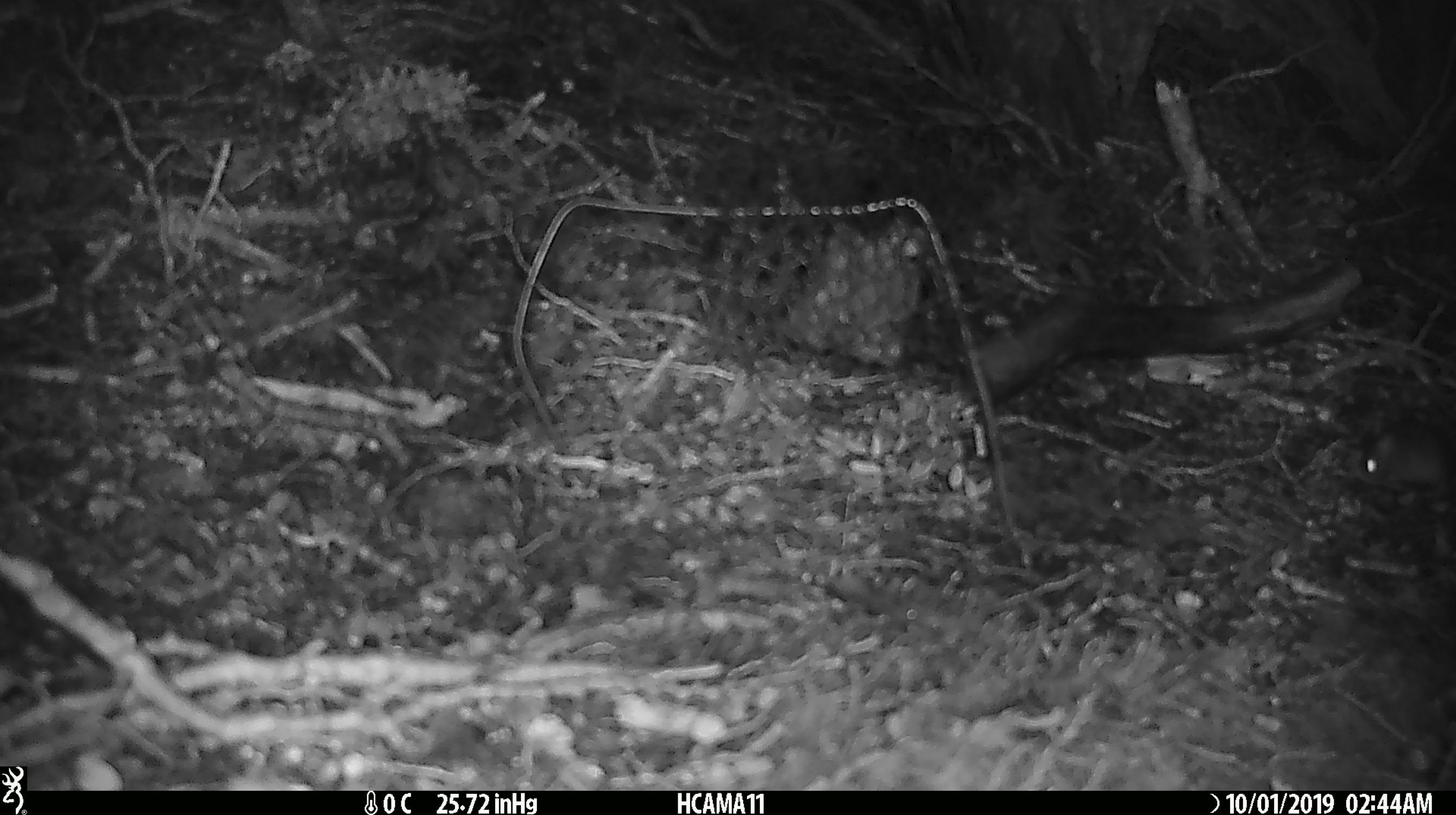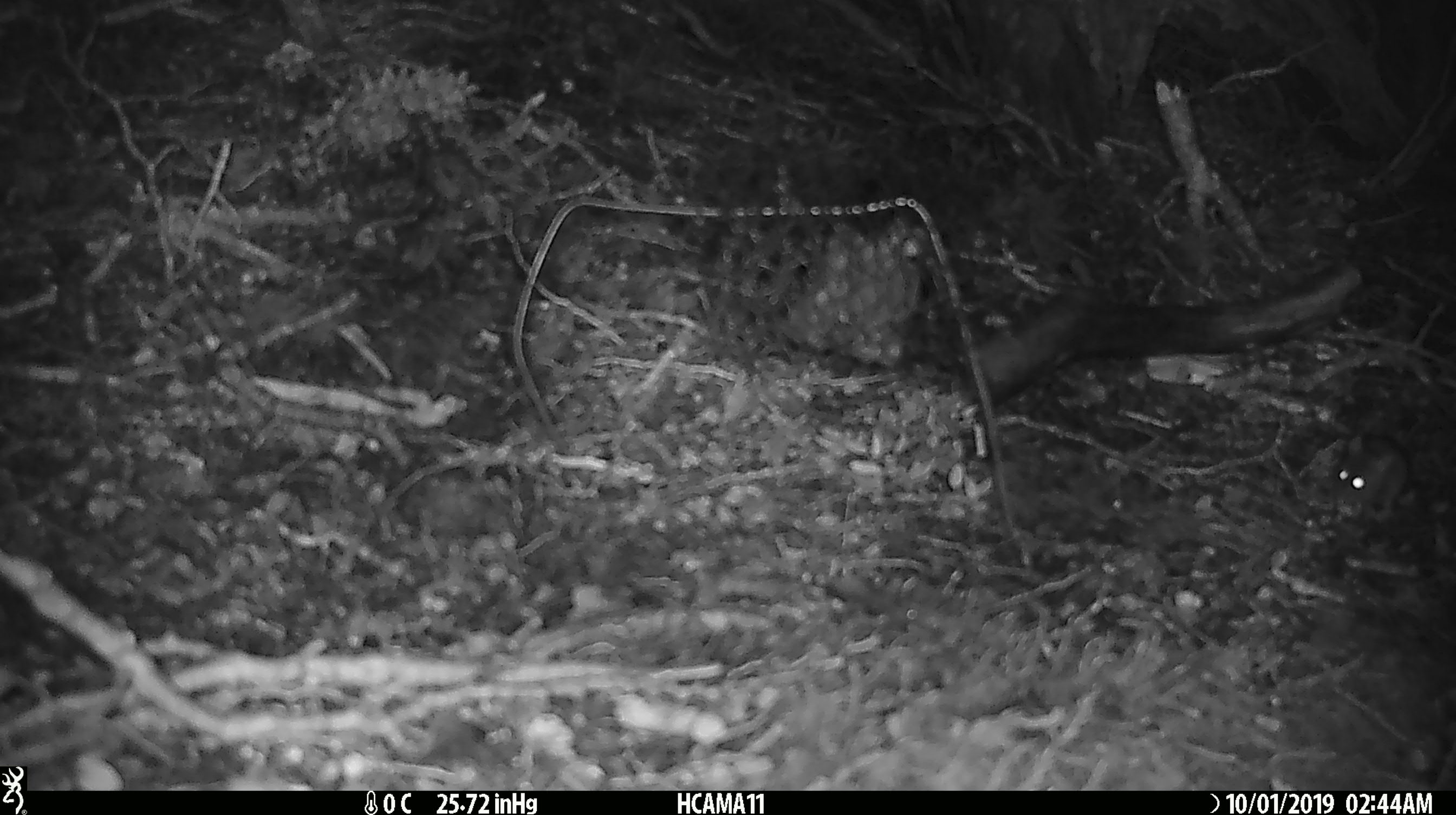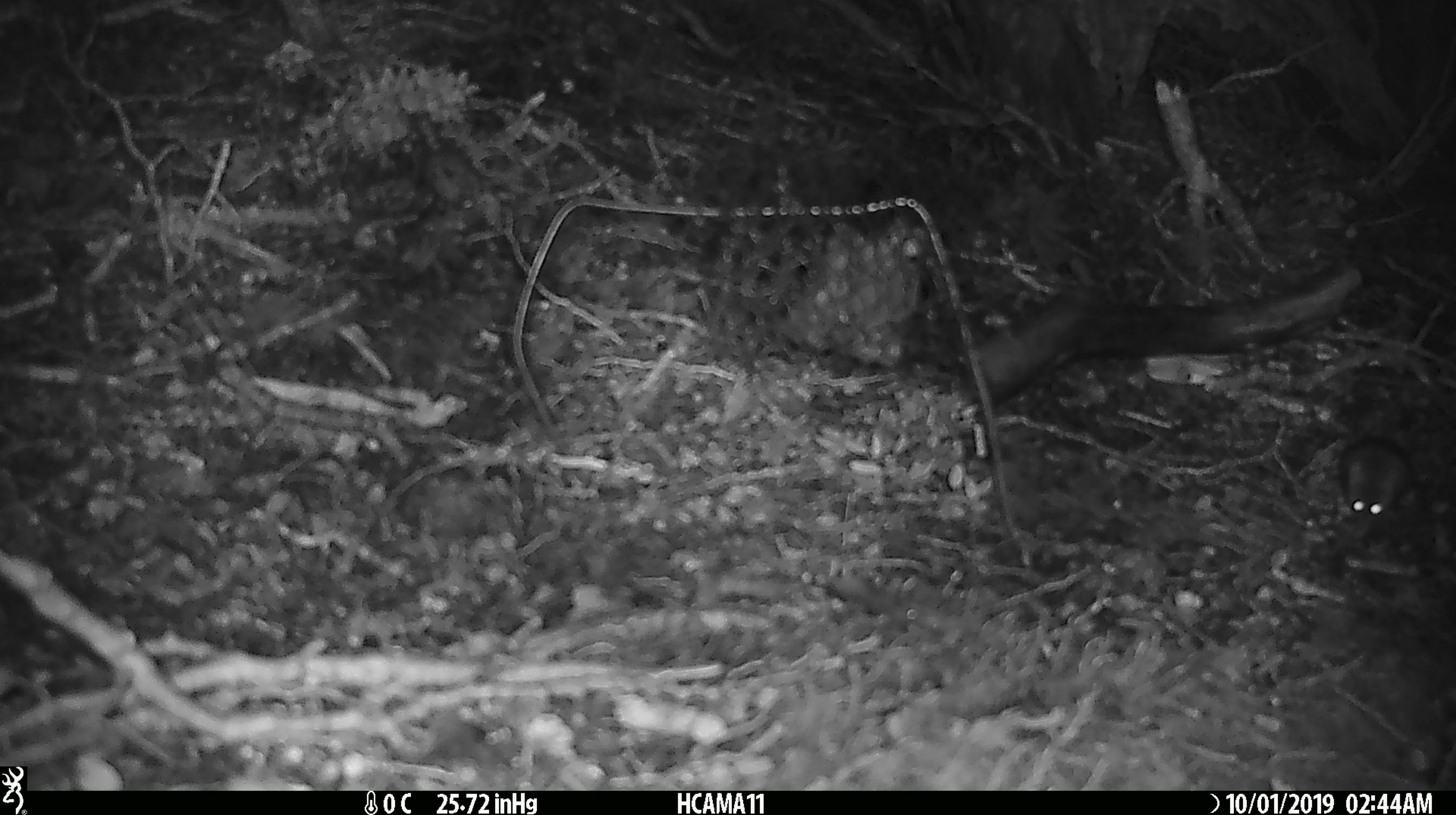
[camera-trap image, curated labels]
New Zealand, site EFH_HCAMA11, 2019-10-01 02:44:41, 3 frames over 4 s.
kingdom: Animalia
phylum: Chordata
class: Mammalia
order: Rodentia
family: Muridae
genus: Mus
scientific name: Mus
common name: mouse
Mouse (Mus).